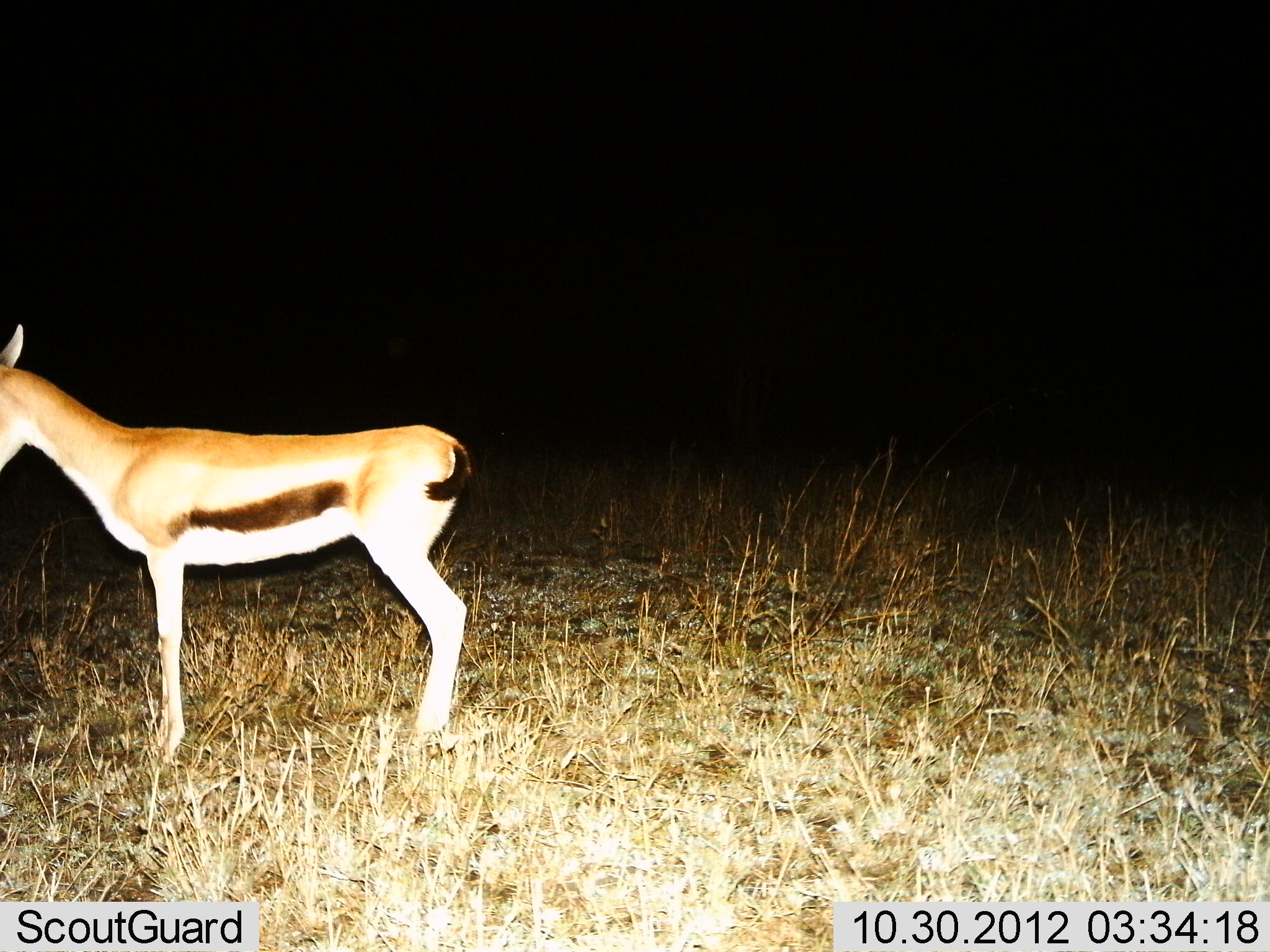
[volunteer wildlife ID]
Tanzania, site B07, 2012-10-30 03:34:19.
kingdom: Animalia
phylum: Chordata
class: Mammalia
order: Artiodactyla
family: Bovidae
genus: Eudorcas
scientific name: Eudorcas thomsonii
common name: thomson's gazelle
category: gazellethomsons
Gazellethomsons (thomson's gazelle) (Eudorcas thomsonii), count 1. Behavior (volunteer vote fractions): standing 100%, resting 0%, moving 0%, interacting 0%. Young present (vote fraction): 0%. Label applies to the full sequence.